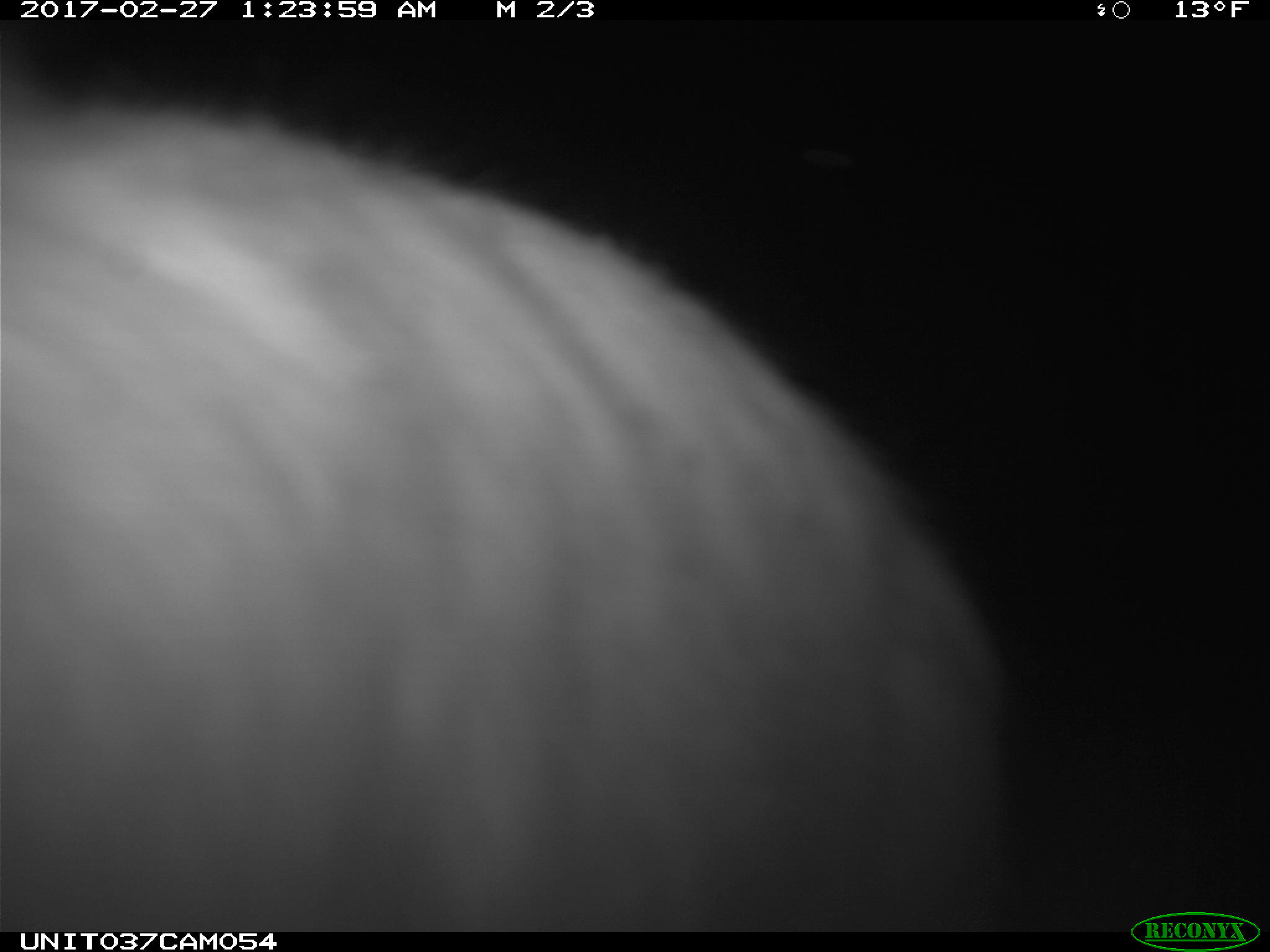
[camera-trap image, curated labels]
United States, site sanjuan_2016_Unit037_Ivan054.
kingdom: Animalia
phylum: Chordata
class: Mammalia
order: Lagomorpha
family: Leporidae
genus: Lepus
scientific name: Lepus americanus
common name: snowshoe hare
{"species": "Lepus americanus (snowshoe hare)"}